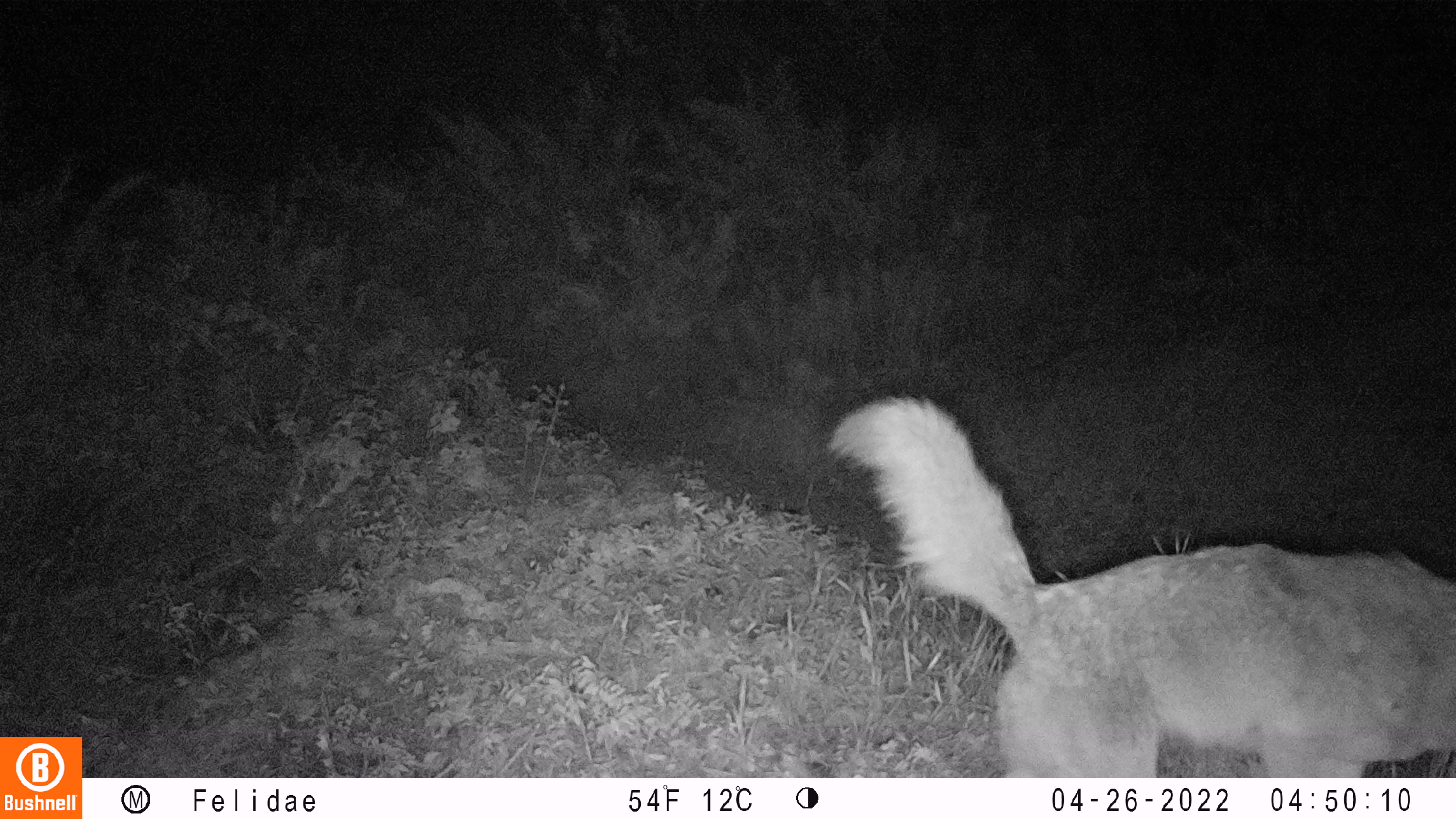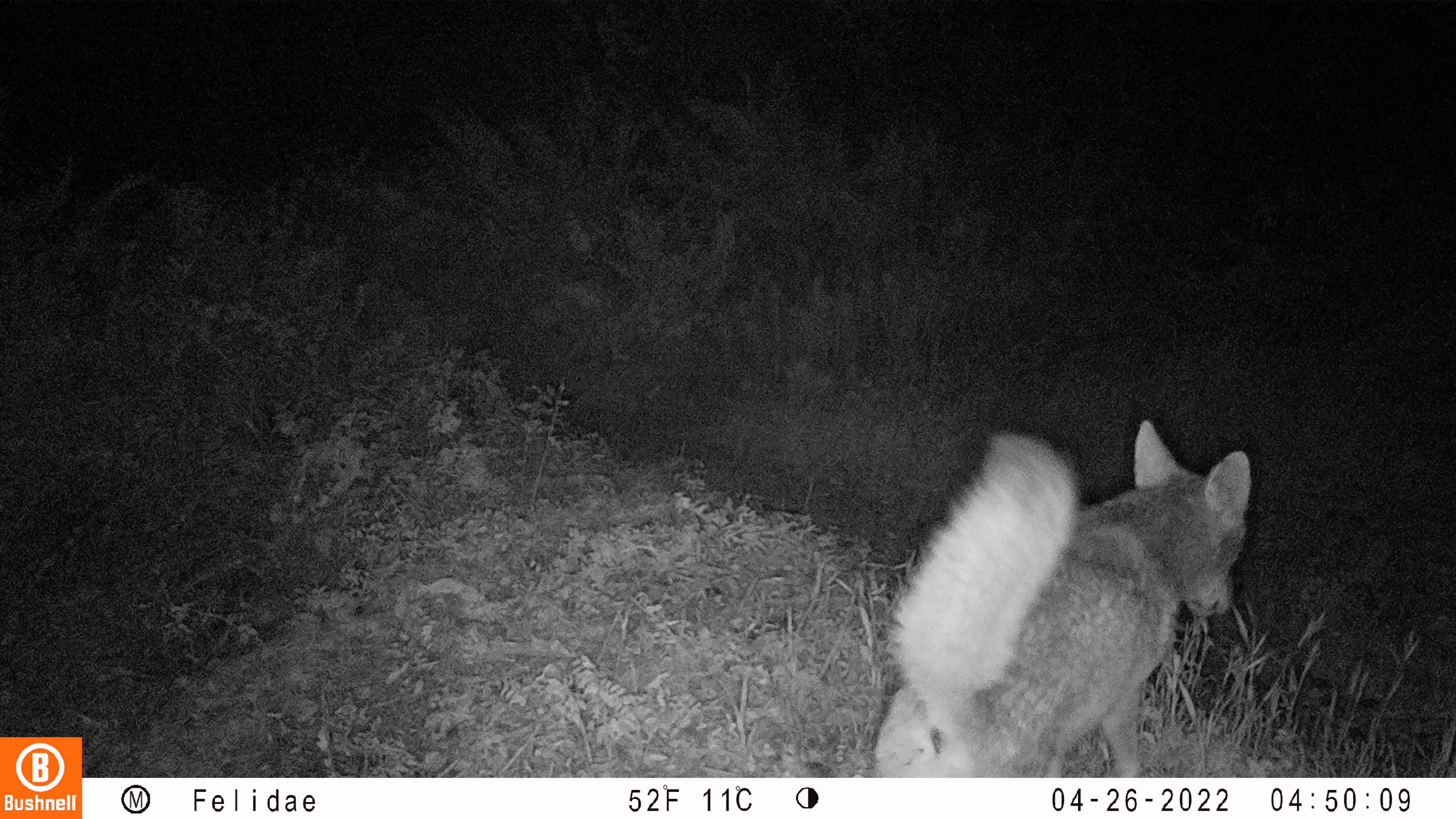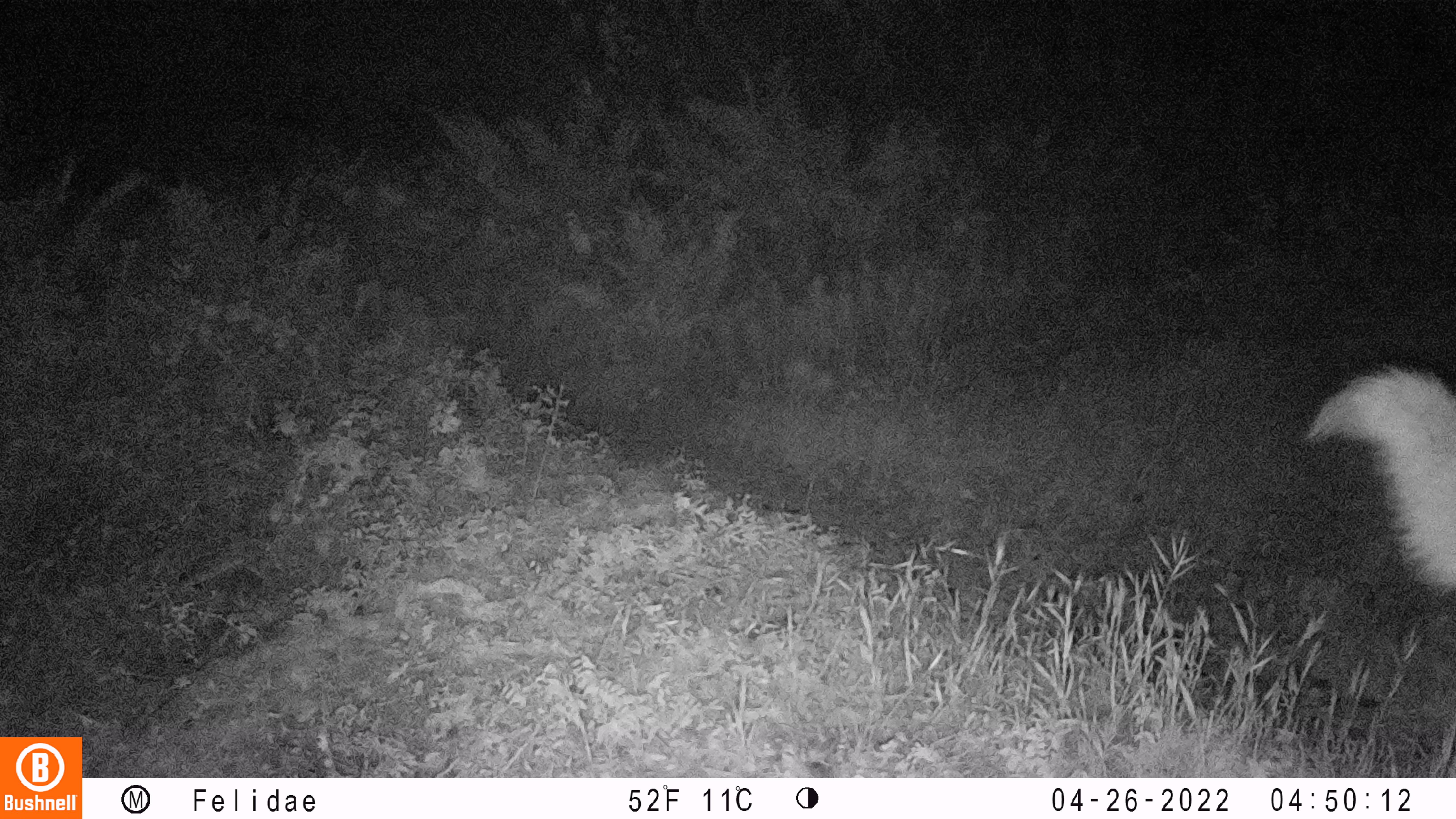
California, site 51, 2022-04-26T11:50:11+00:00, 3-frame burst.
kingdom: Animalia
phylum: Chordata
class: Mammalia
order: Carnivora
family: Canidae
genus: Canis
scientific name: Canis latrans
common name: coyote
Coyote (Canis latrans).